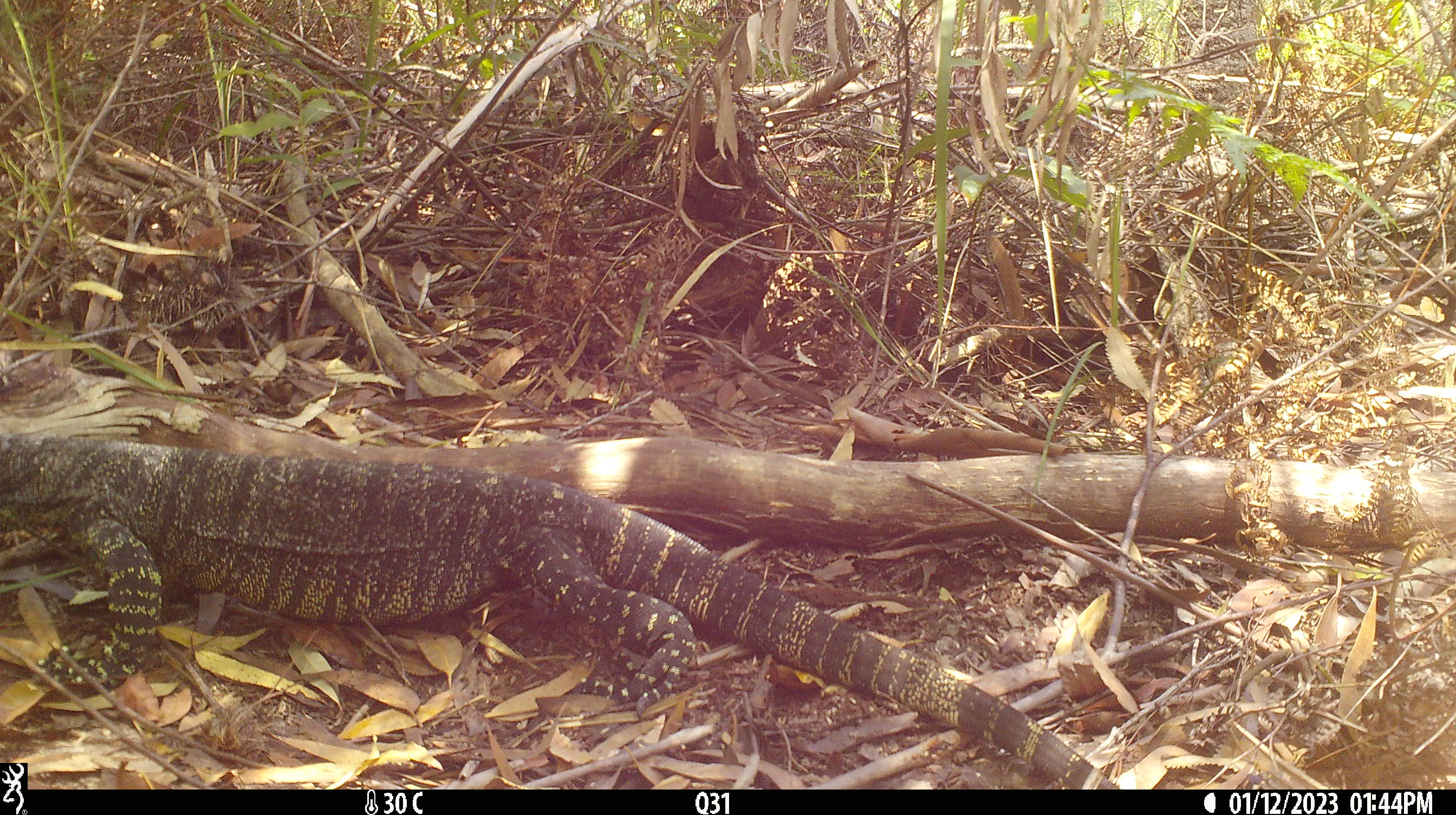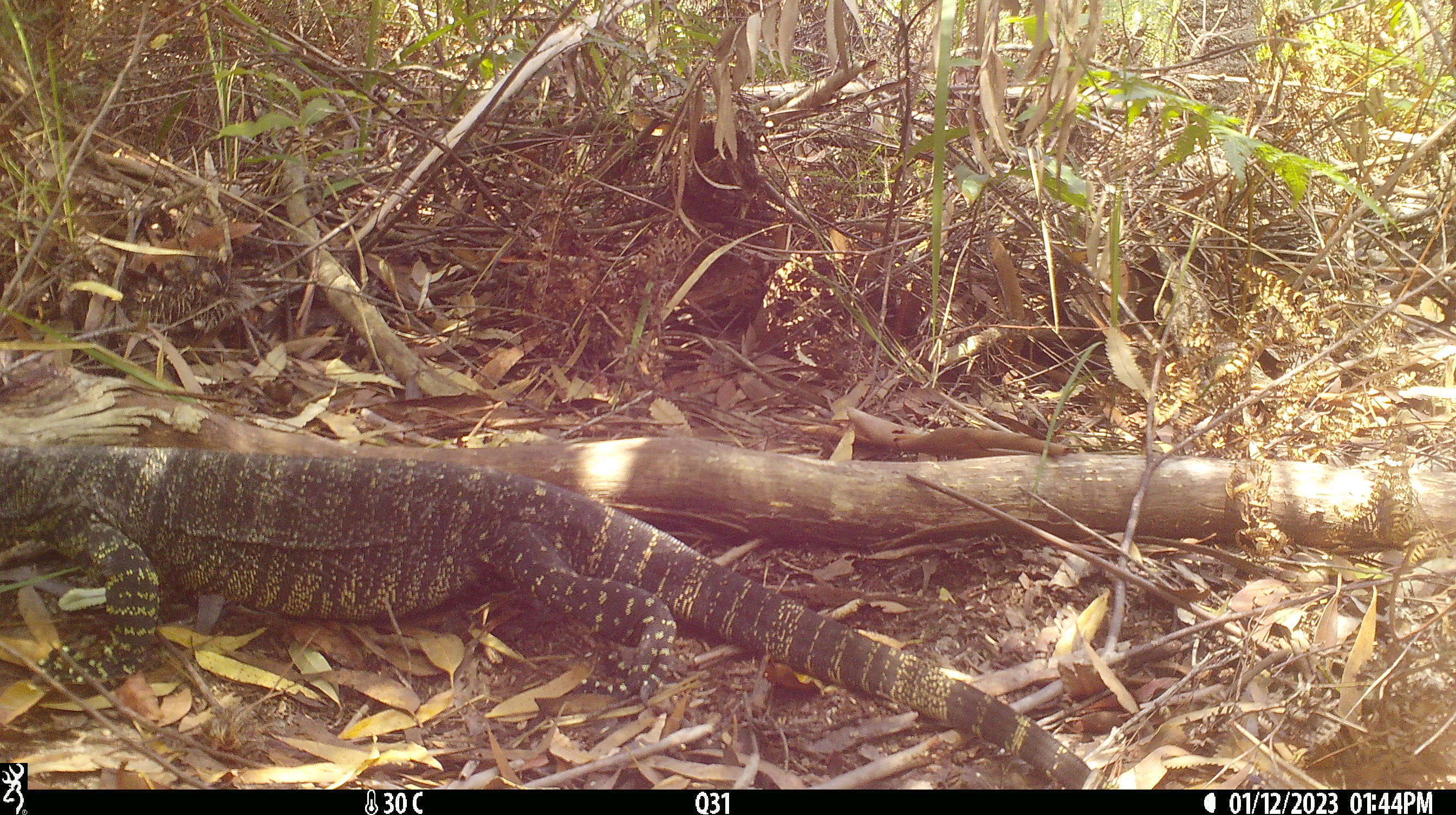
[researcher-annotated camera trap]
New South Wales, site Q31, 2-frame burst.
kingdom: Animalia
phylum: Chordata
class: Reptilia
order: Squamata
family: Varanidae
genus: Varanus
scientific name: Varanus varius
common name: lace monitor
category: goanna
Goanna (lace monitor) (Varanus varius).